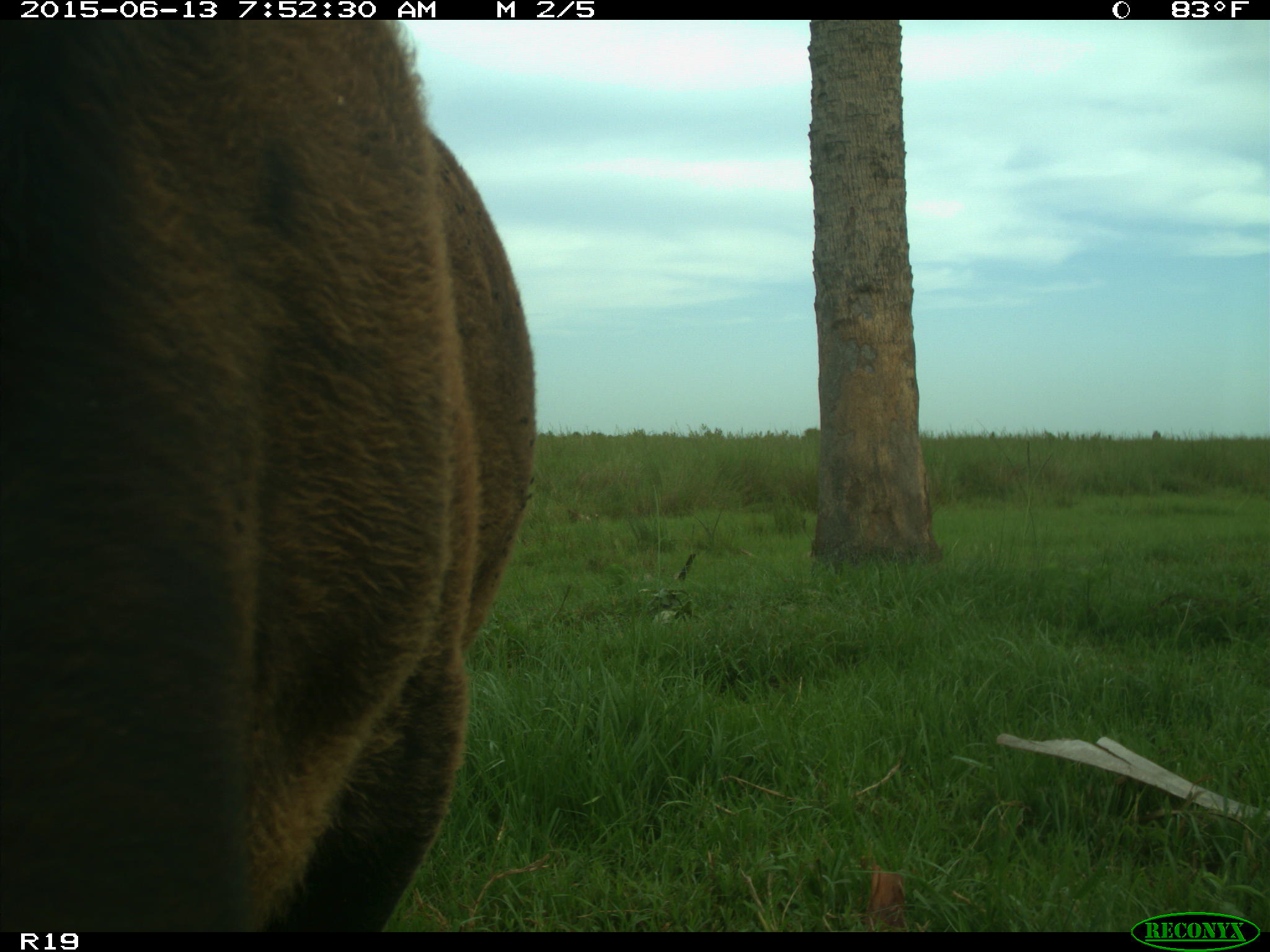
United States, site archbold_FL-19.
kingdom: Animalia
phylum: Chordata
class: Mammalia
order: Artiodactyla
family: Bovidae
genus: Bos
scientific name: Bos taurus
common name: domestic cow